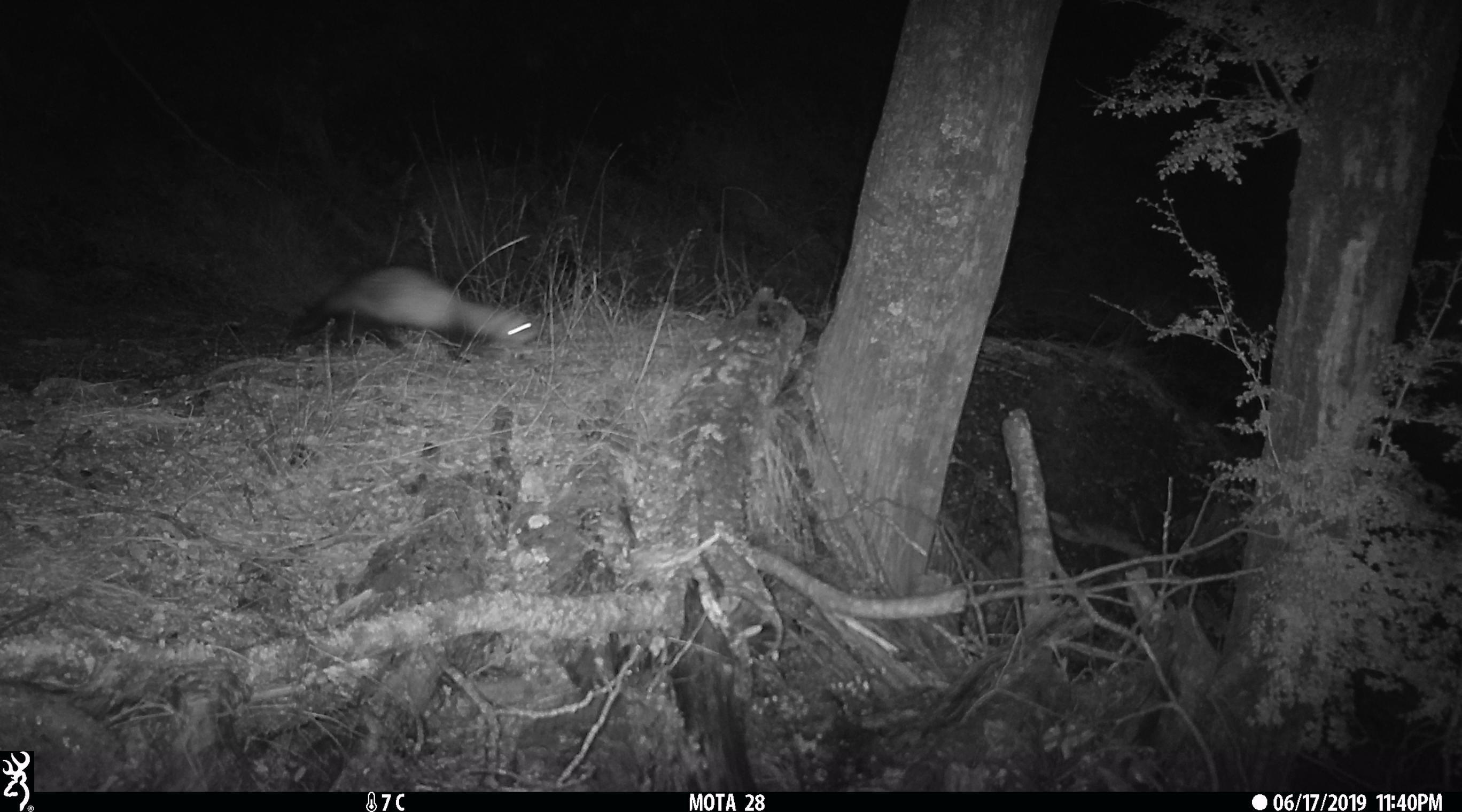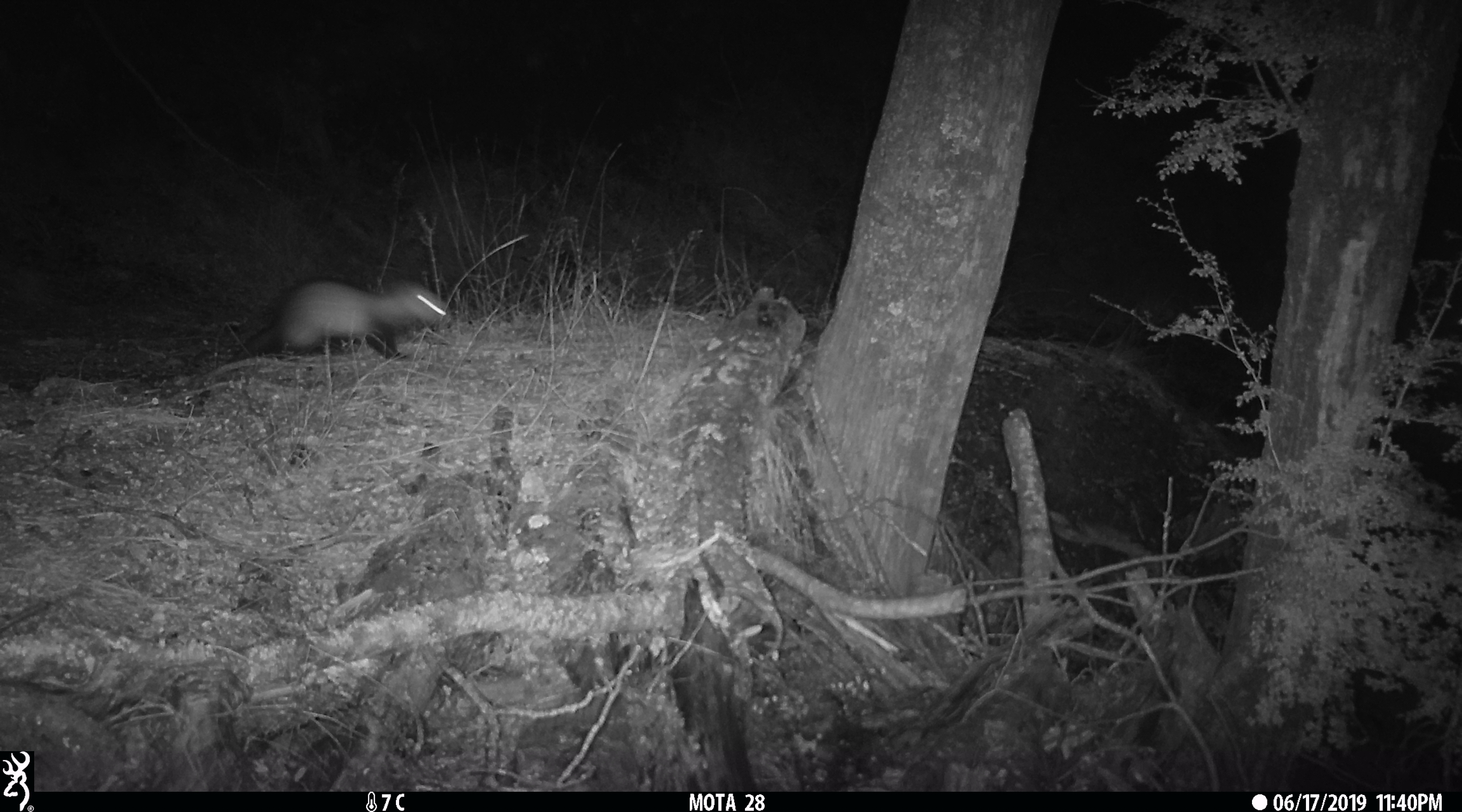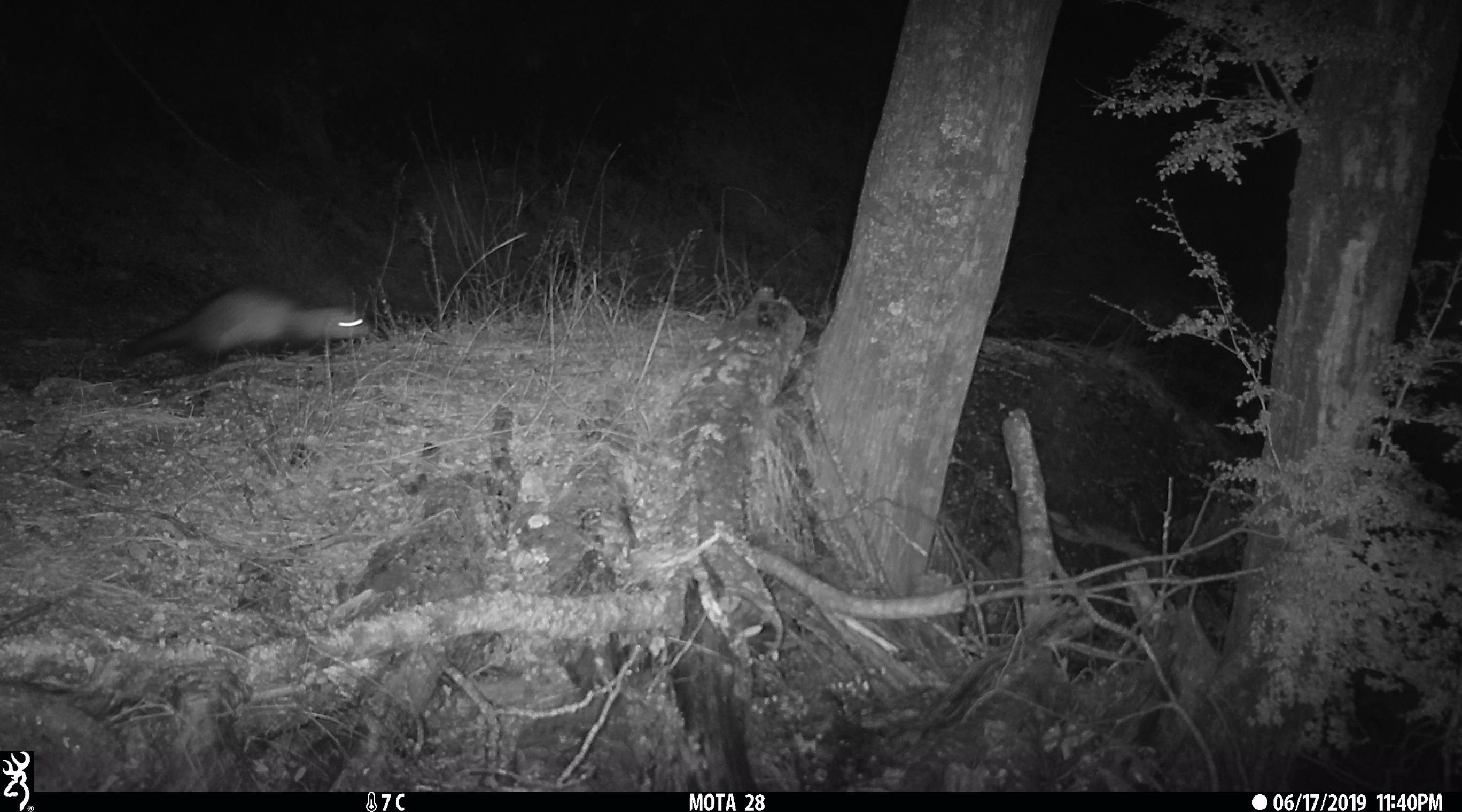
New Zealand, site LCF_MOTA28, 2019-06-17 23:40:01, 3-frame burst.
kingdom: Animalia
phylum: Chordata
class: Mammalia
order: Carnivora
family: Mustelidae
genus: Mustela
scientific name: Mustela furo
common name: ferret